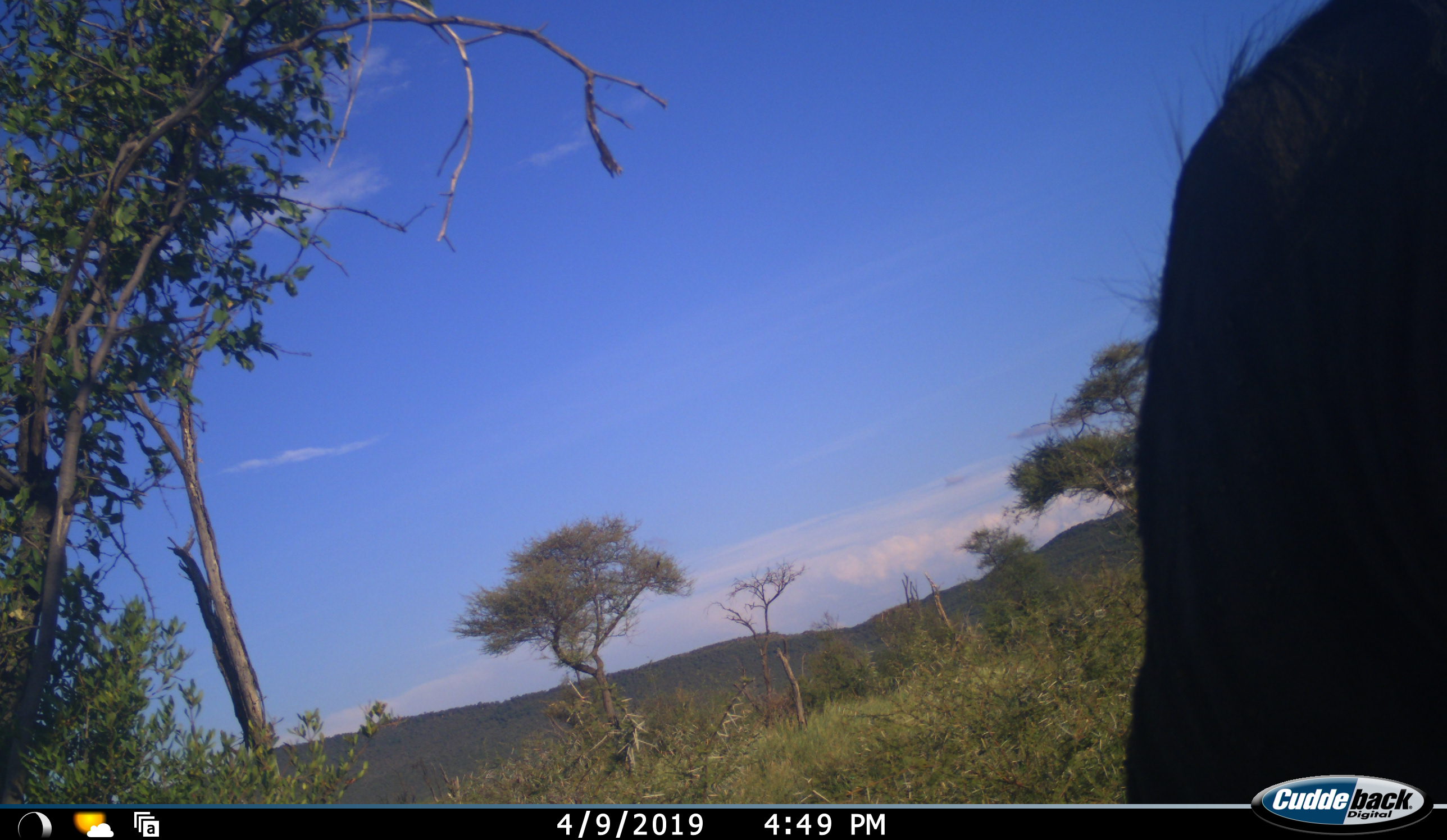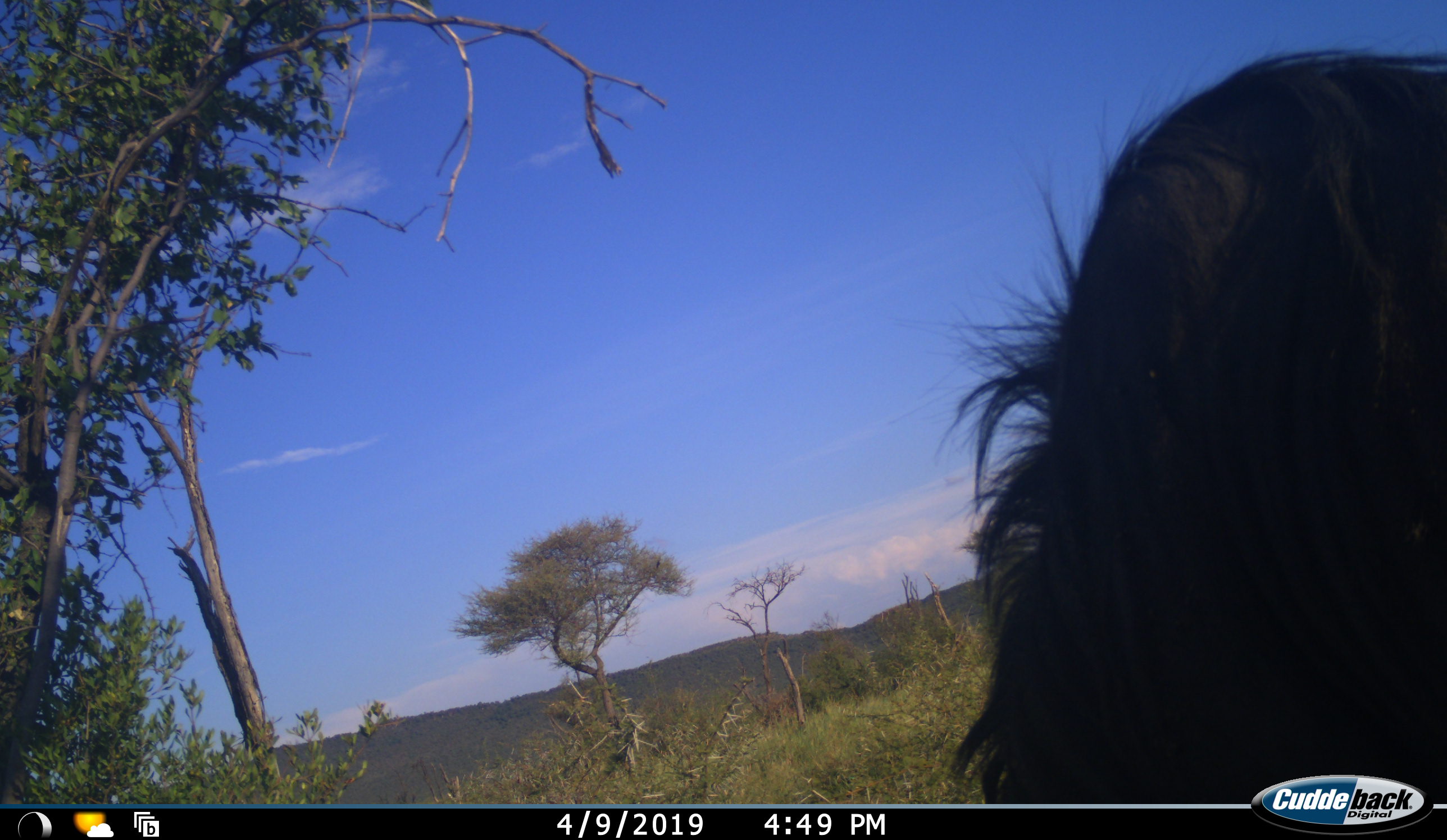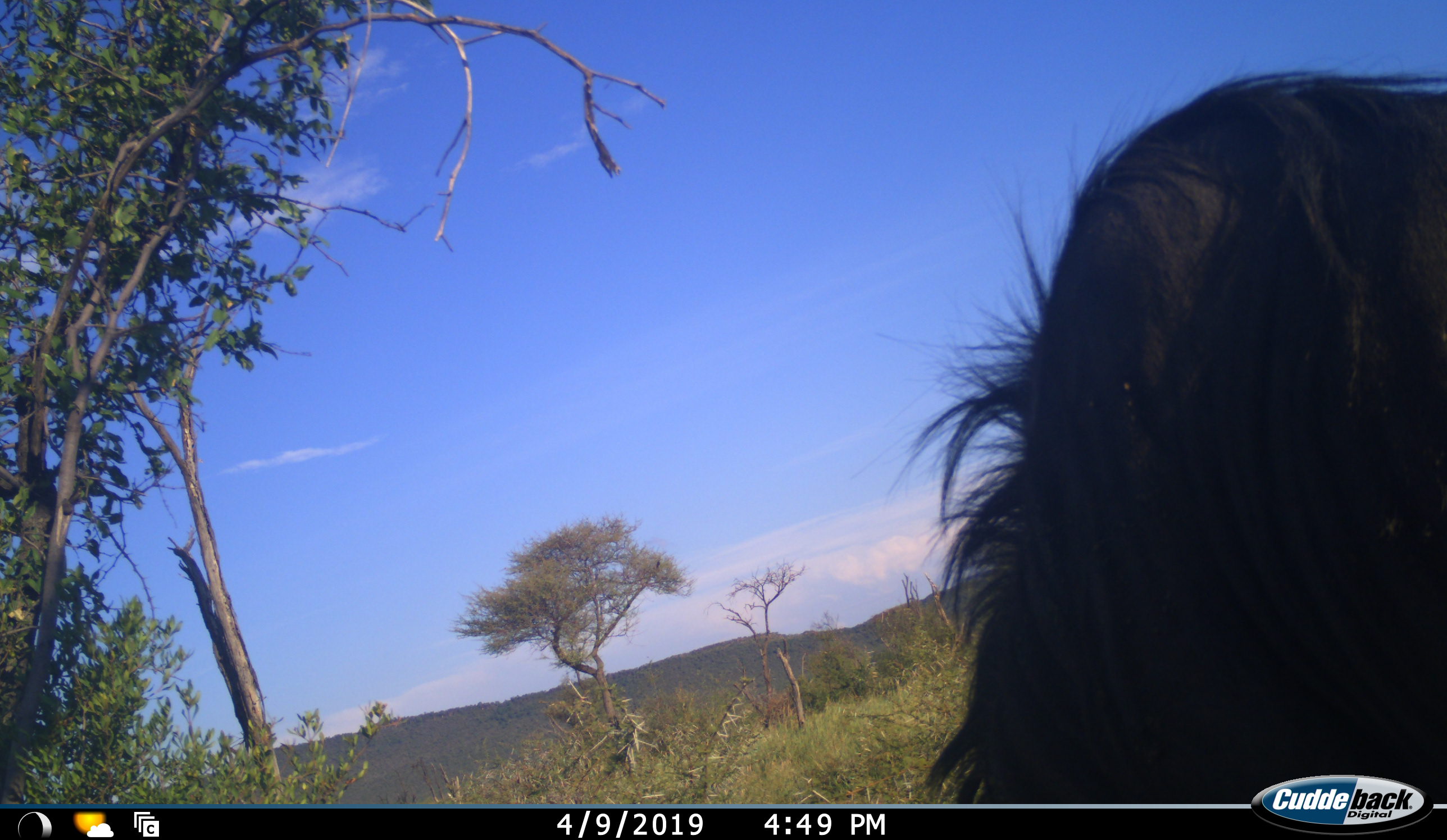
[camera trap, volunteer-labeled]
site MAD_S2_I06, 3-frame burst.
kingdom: Animalia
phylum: Chordata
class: Mammalia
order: Artiodactyla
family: Bovidae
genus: Connochaetes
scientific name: Connochaetes taurinus taurinus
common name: blue wildebeest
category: wildebeestblue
Wildebeestblue (blue wildebeest) (Connochaetes taurinus taurinus), count 1. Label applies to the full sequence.